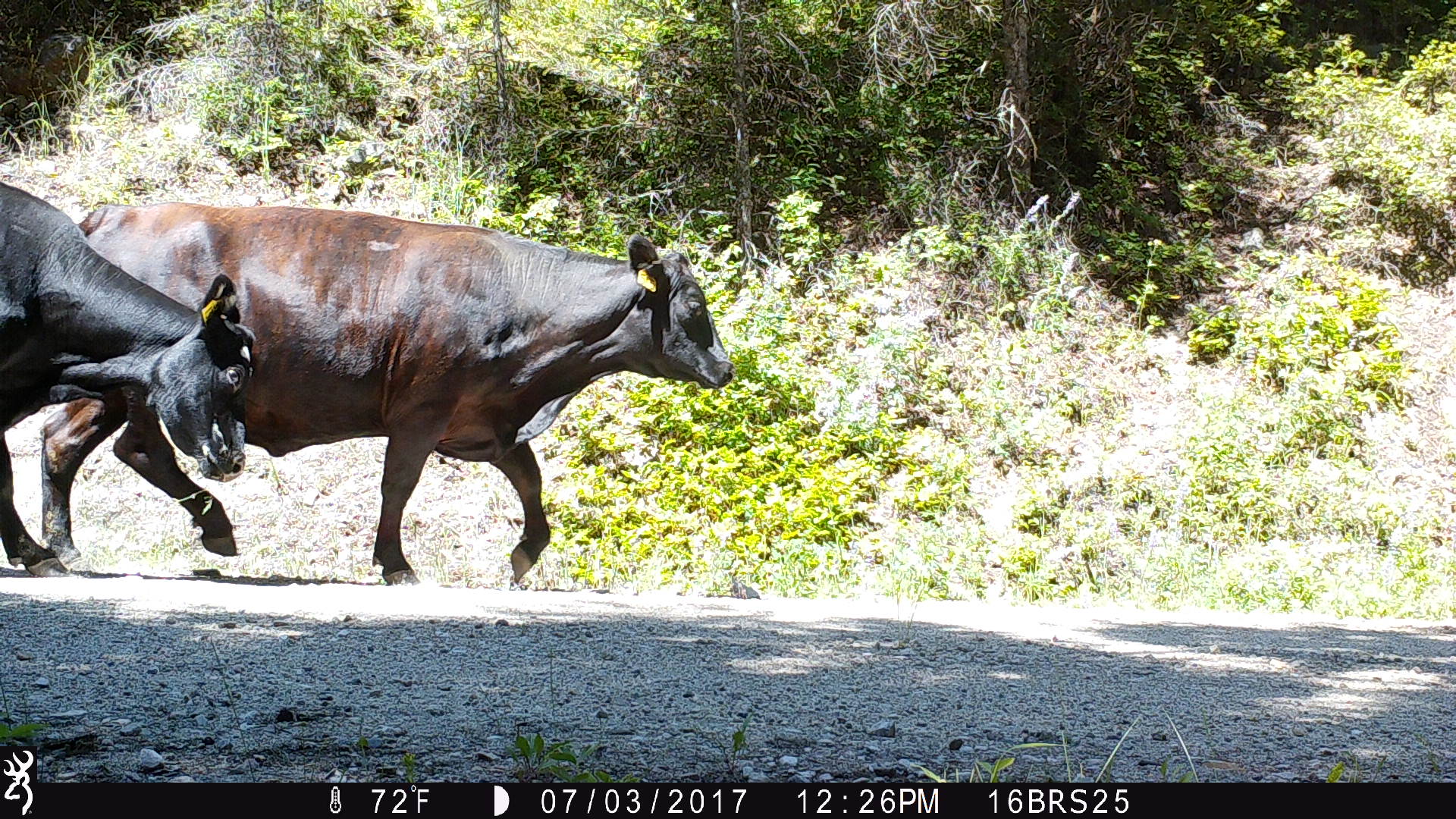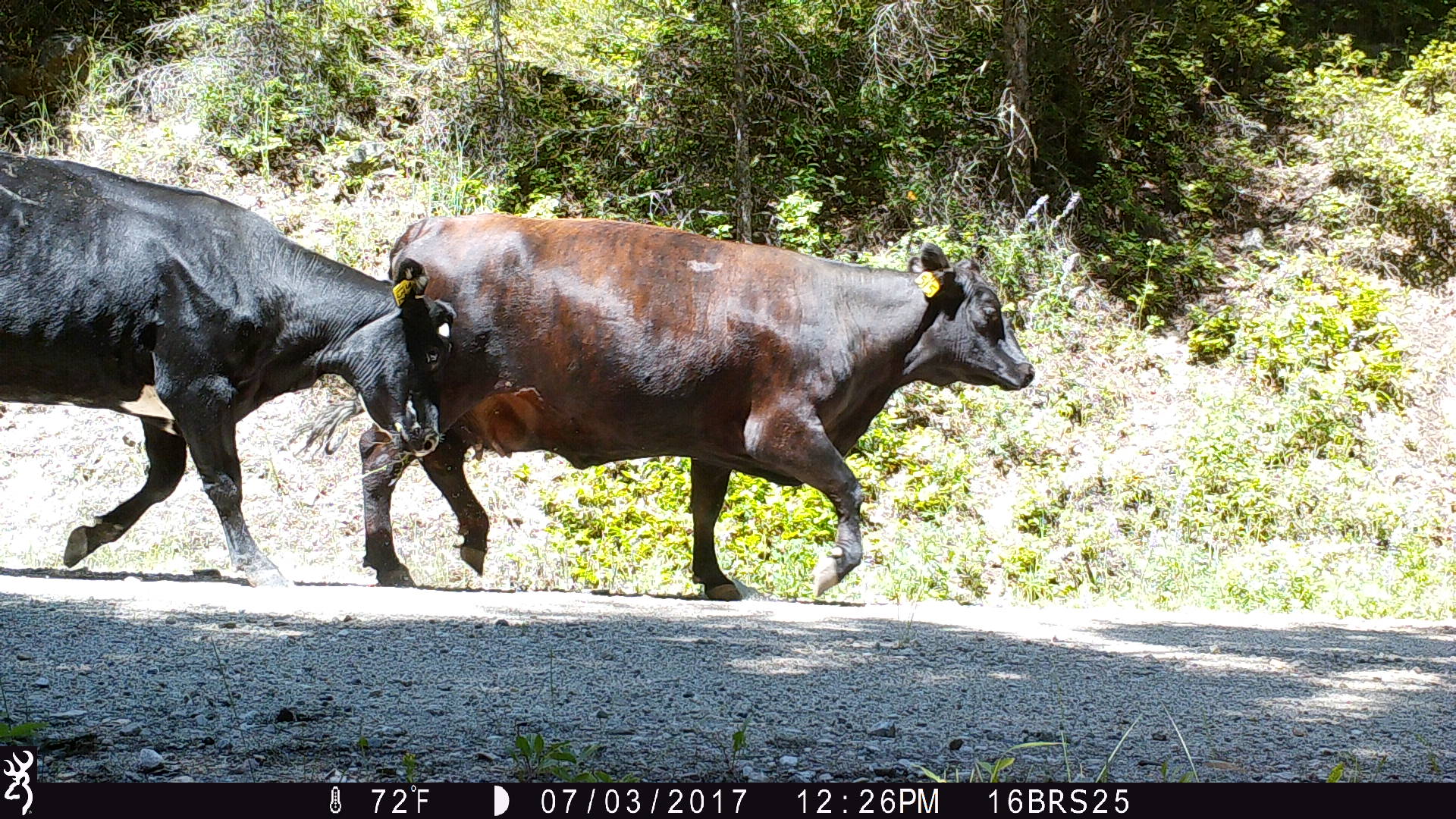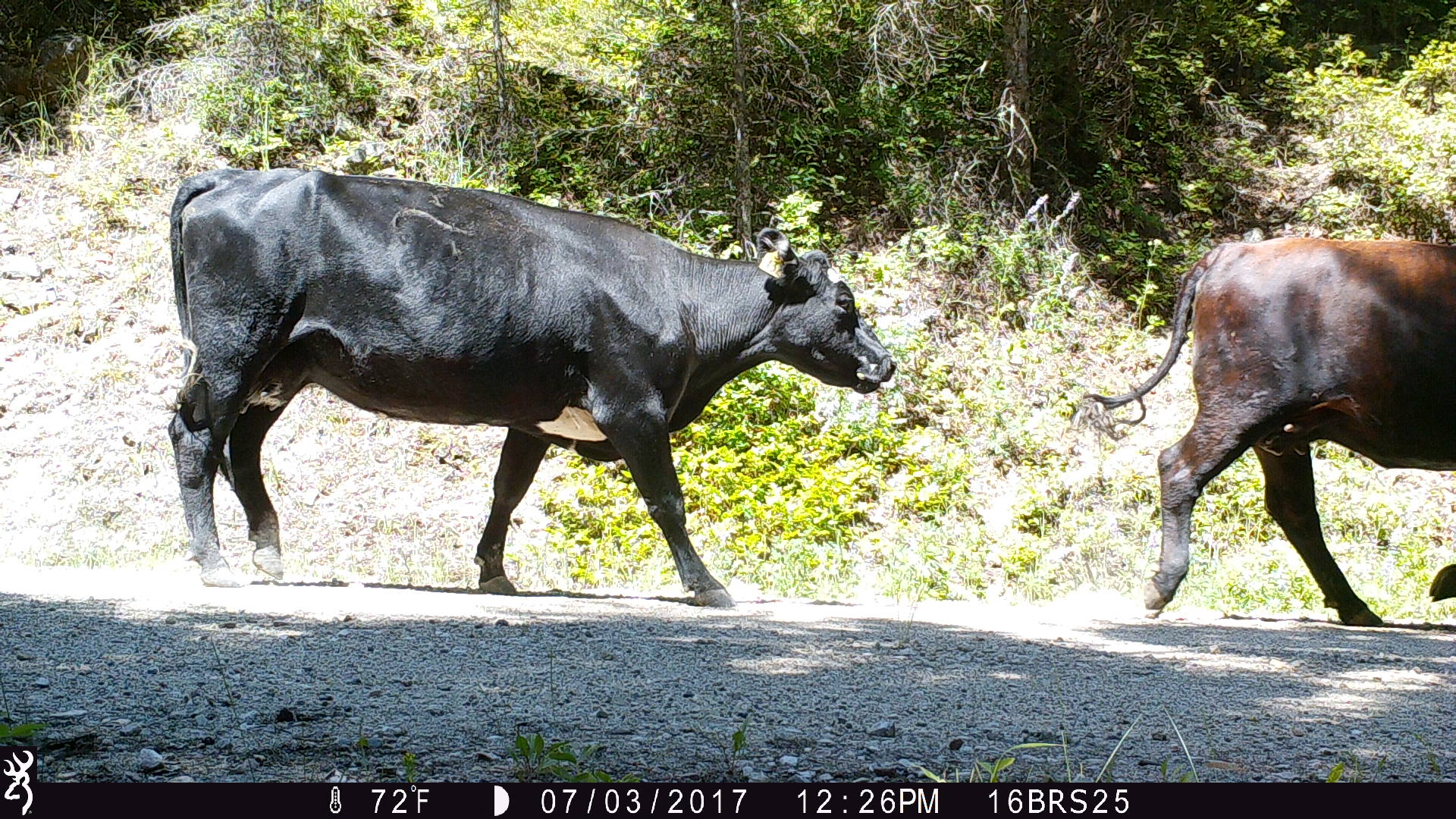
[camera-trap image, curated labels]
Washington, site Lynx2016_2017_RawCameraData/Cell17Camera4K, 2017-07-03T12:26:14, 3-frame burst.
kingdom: Animalia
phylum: Chordata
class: Mammalia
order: Artiodactyla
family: Bovidae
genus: Bos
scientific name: Bos taurus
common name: domestic cattle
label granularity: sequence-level